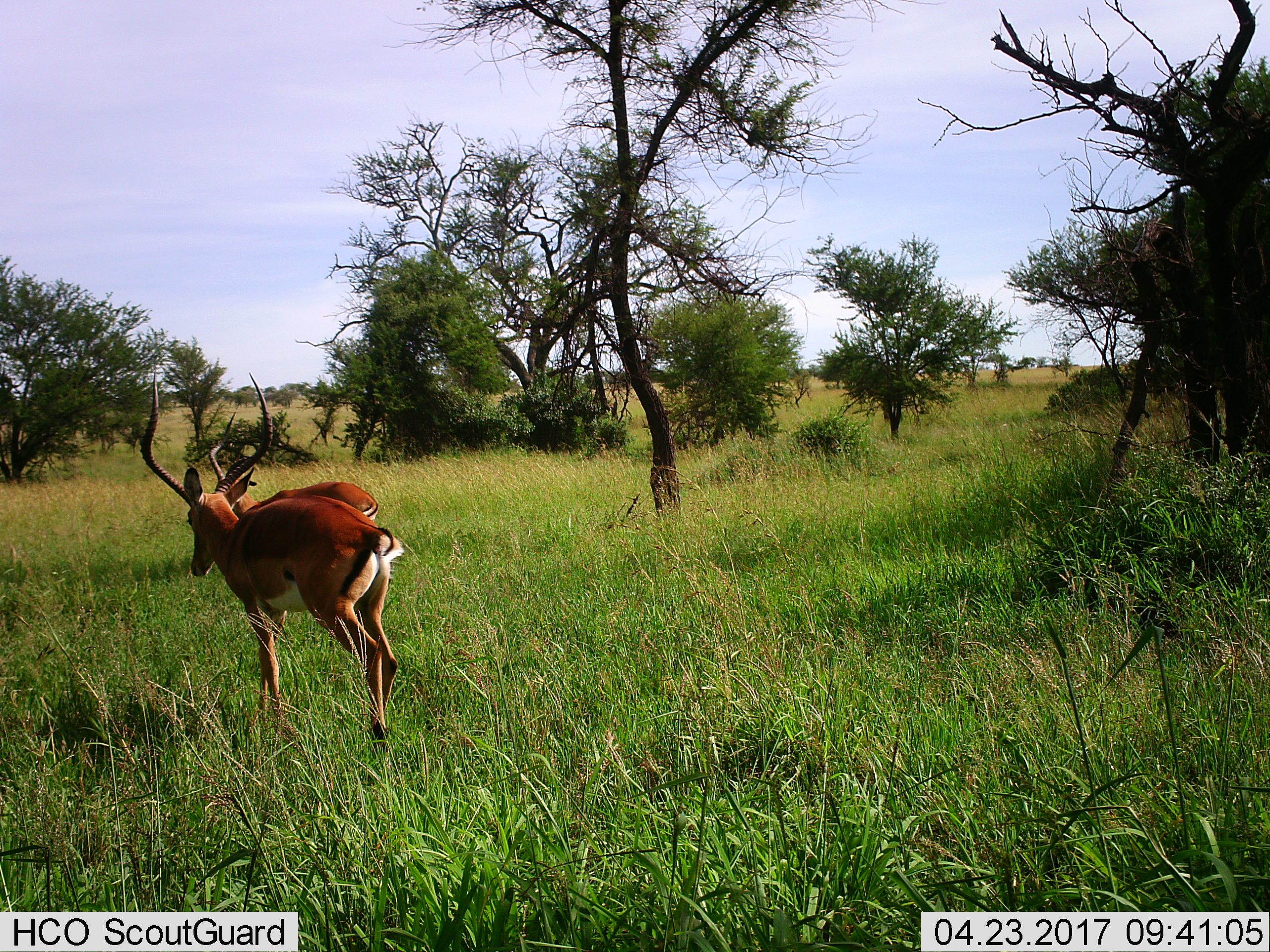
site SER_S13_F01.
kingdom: Animalia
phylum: Chordata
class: Mammalia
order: Artiodactyla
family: Bovidae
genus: Aepyceros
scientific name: Aepyceros melampus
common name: impala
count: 2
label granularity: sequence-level